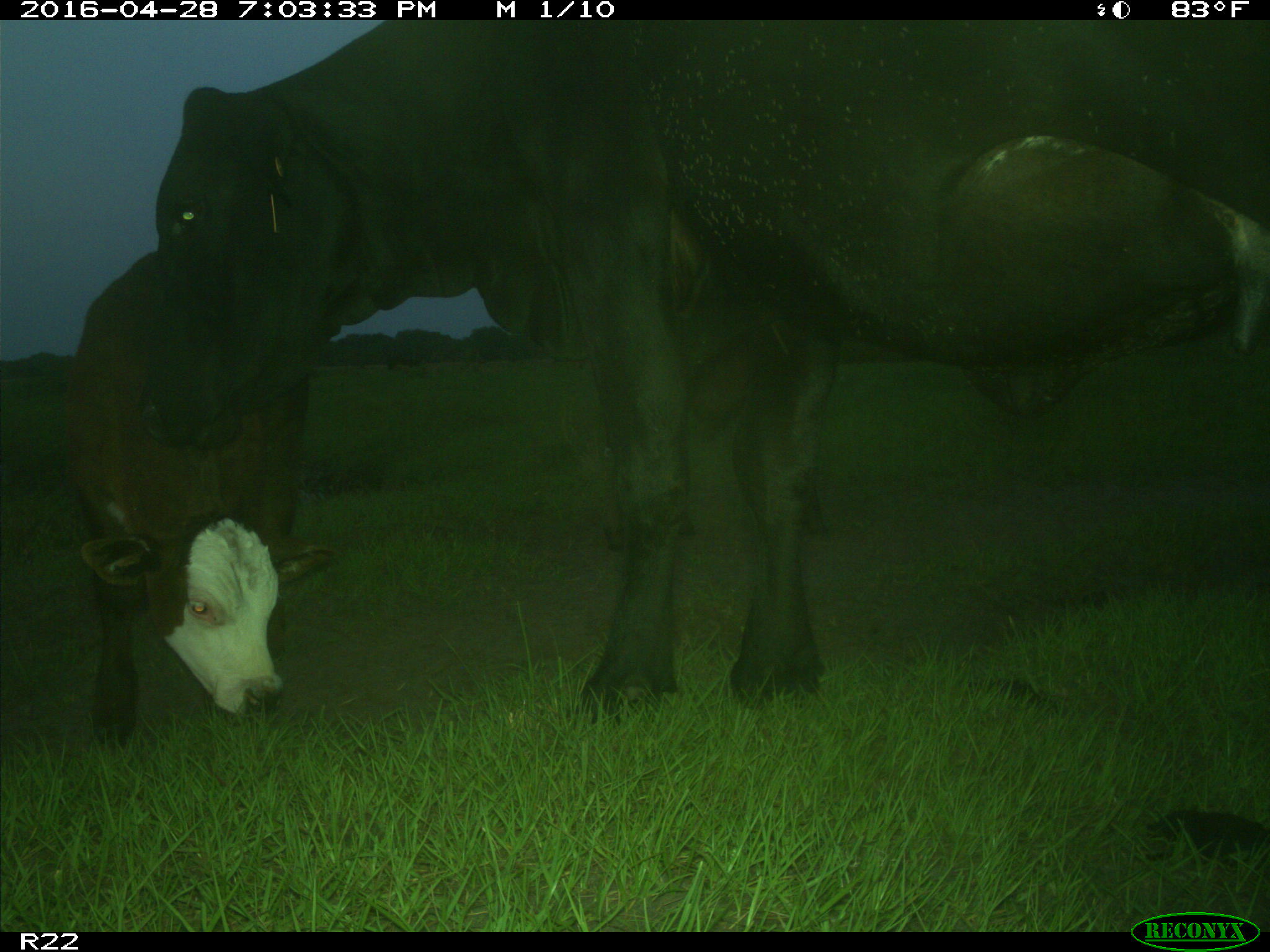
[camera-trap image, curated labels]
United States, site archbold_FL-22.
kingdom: Animalia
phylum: Chordata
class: Mammalia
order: Artiodactyla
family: Bovidae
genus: Bos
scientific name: Bos taurus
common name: domestic cow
Bos taurus (domestic cow).